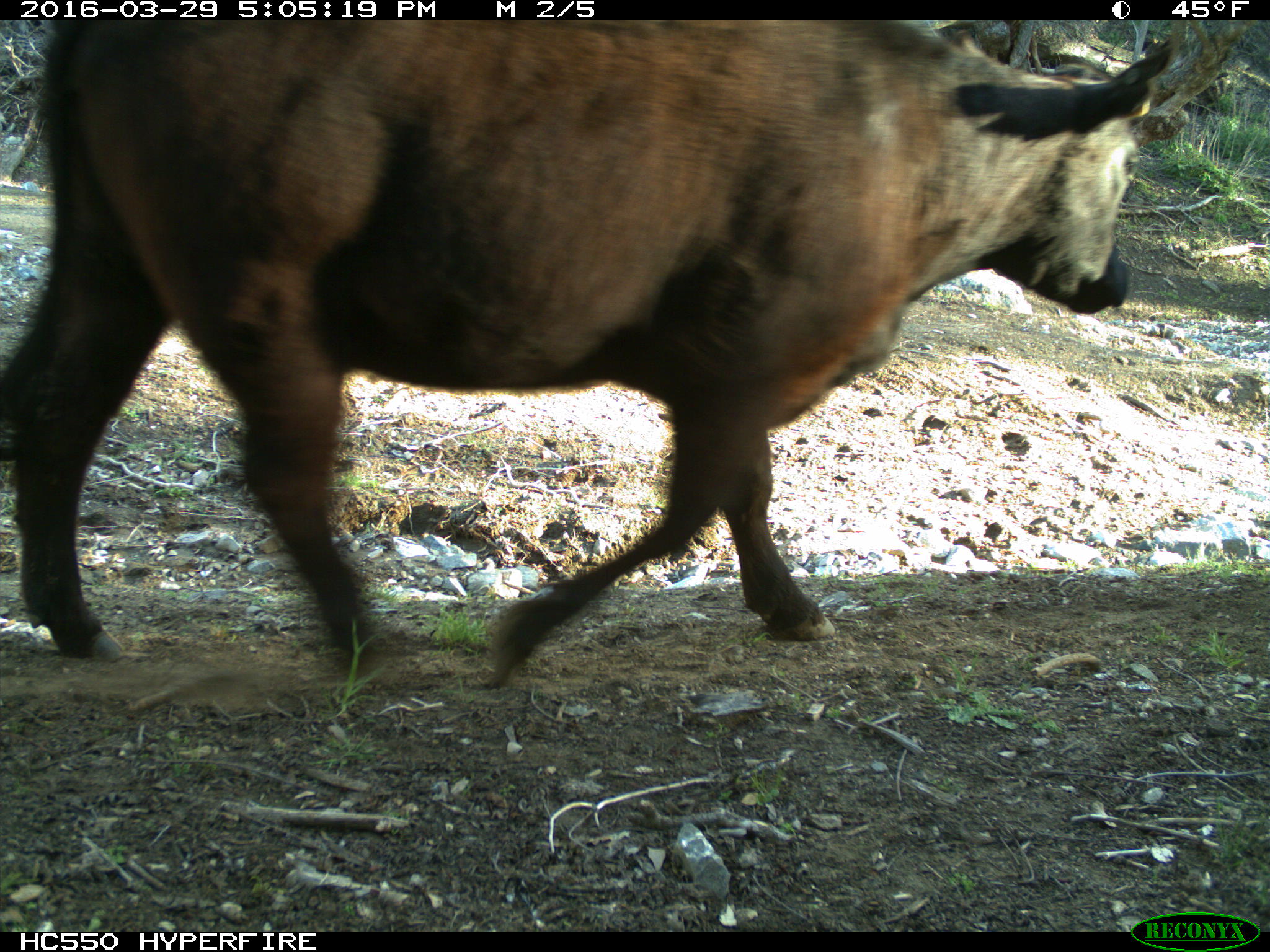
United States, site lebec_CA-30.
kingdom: Animalia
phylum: Chordata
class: Mammalia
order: Artiodactyla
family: Bovidae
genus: Bos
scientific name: Bos taurus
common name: domestic cow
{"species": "Bos taurus (domestic cow)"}